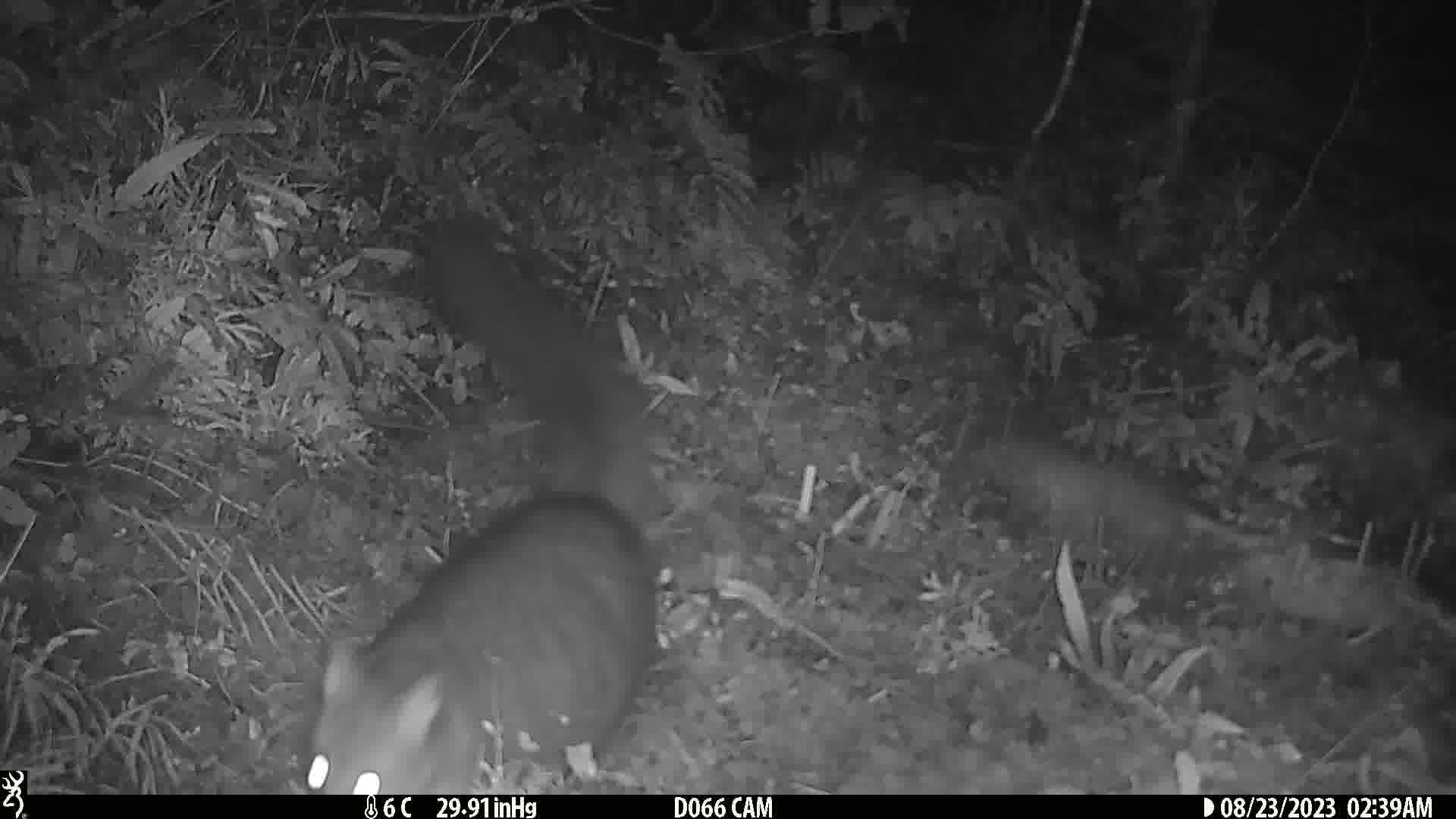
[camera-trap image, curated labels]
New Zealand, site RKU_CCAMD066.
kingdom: Animalia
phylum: Chordata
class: Mammalia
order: Diprotodontia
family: Phalangeridae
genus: Trichosurus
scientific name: Trichosurus vulpecula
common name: common brushtail possum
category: possum